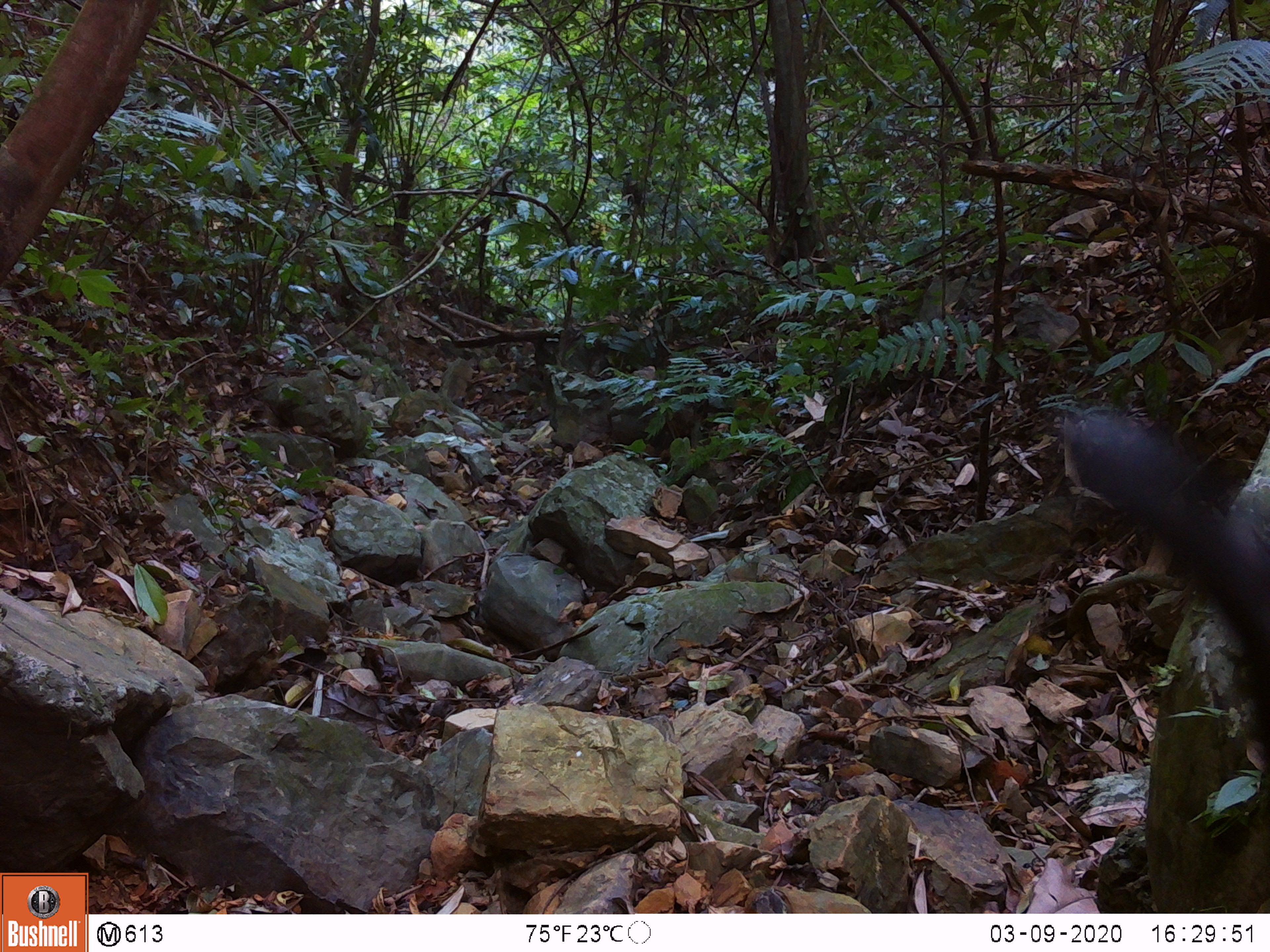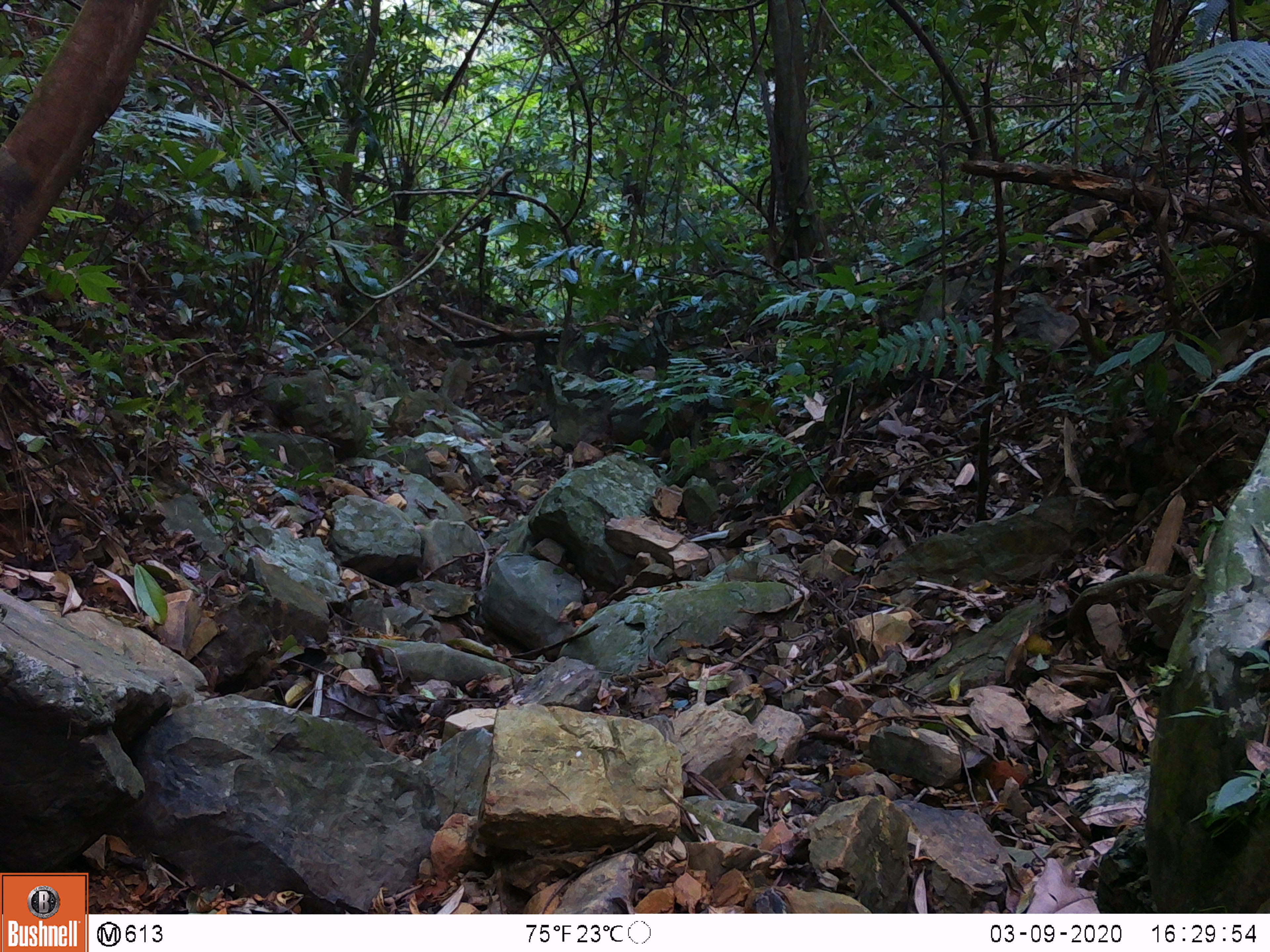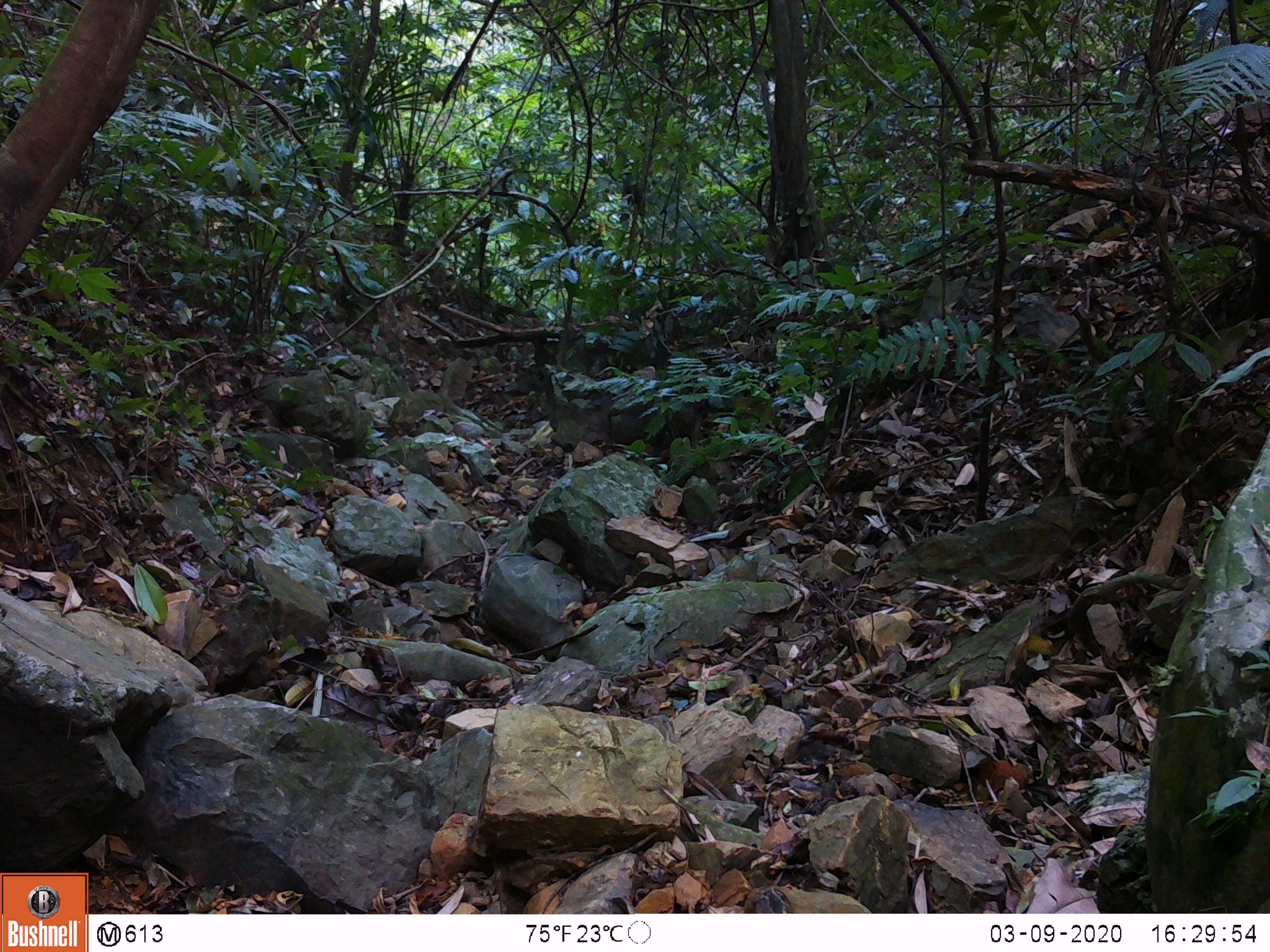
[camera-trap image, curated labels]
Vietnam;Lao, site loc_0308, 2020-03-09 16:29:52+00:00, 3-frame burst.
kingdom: Animalia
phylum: Chordata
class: Mammalia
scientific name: Mammalia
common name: mammal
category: unidentified small mammal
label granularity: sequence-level